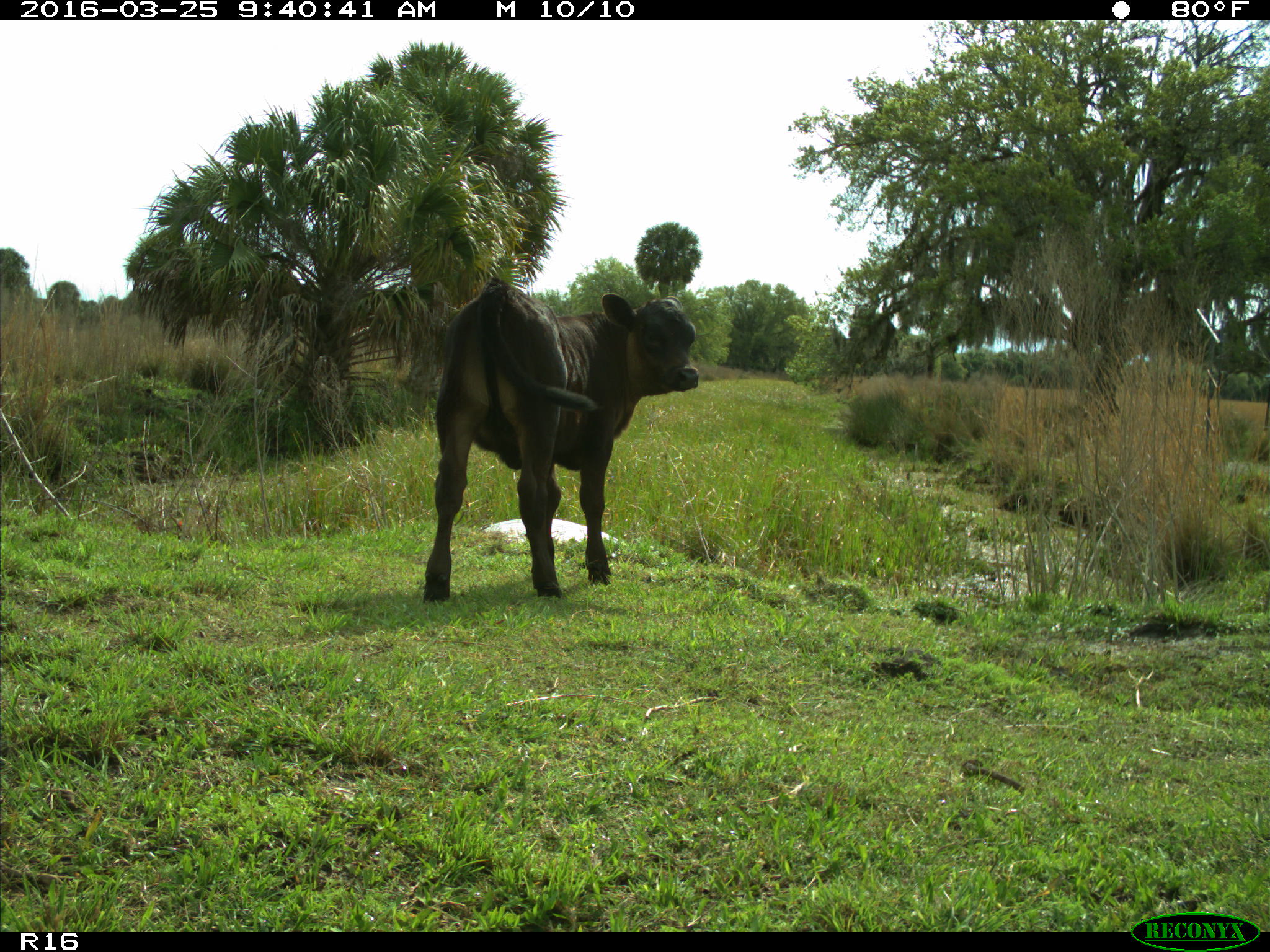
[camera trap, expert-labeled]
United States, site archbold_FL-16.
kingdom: Animalia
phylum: Chordata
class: Mammalia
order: Artiodactyla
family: Bovidae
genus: Bos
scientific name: Bos taurus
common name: domestic cow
Bos taurus (domestic cow).